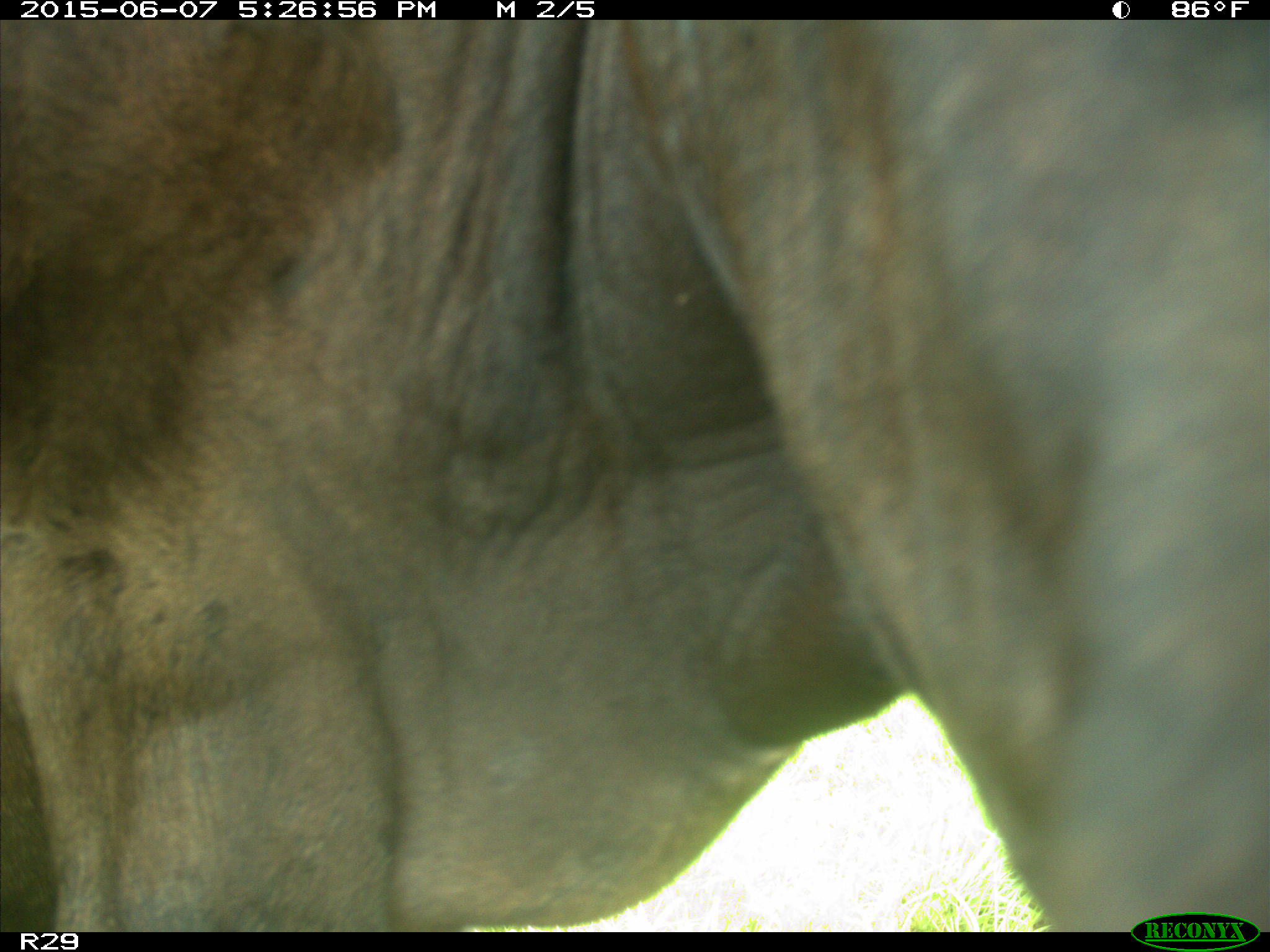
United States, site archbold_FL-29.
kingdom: Animalia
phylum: Chordata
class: Mammalia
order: Artiodactyla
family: Bovidae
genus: Bos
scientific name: Bos taurus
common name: domestic cow